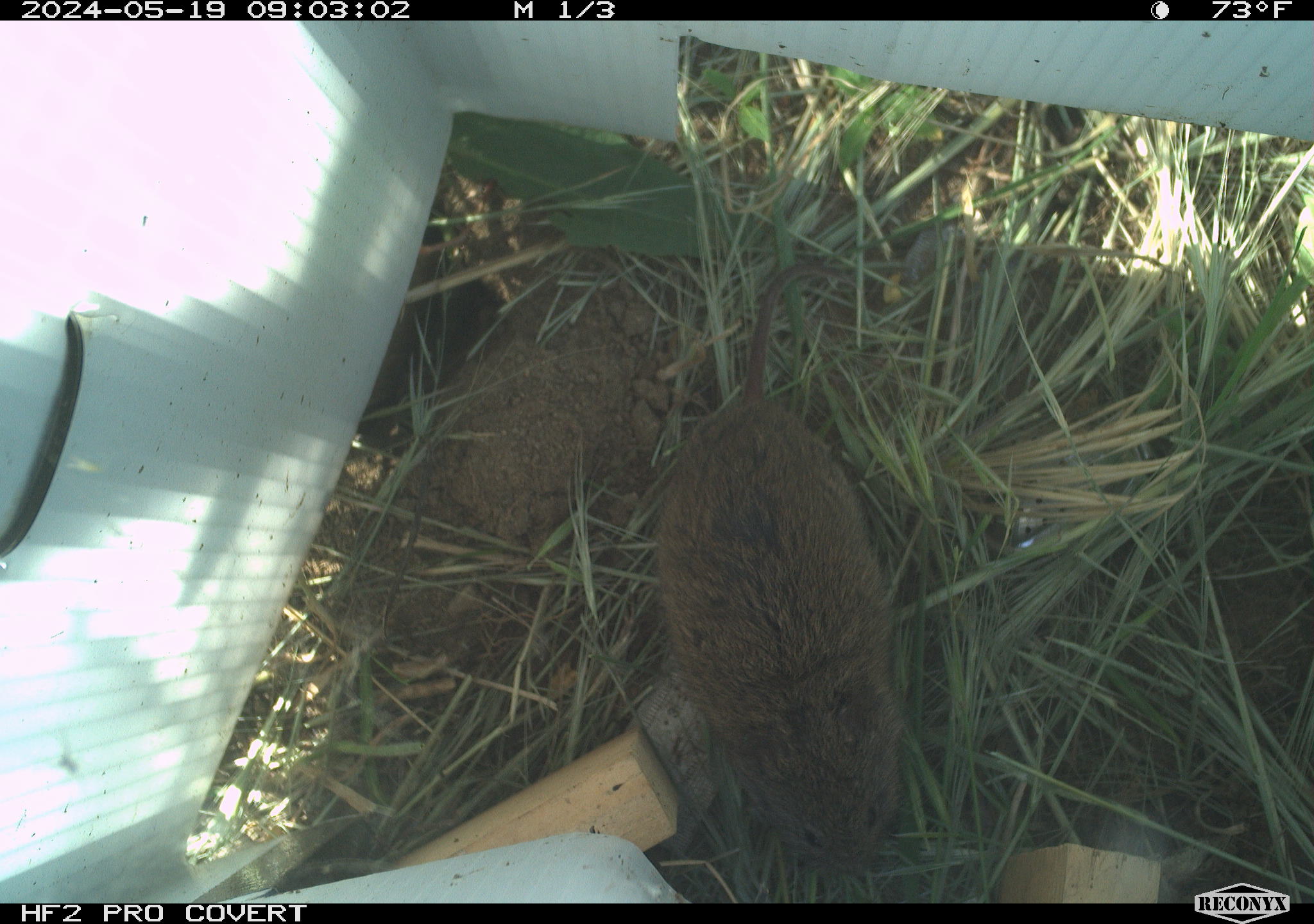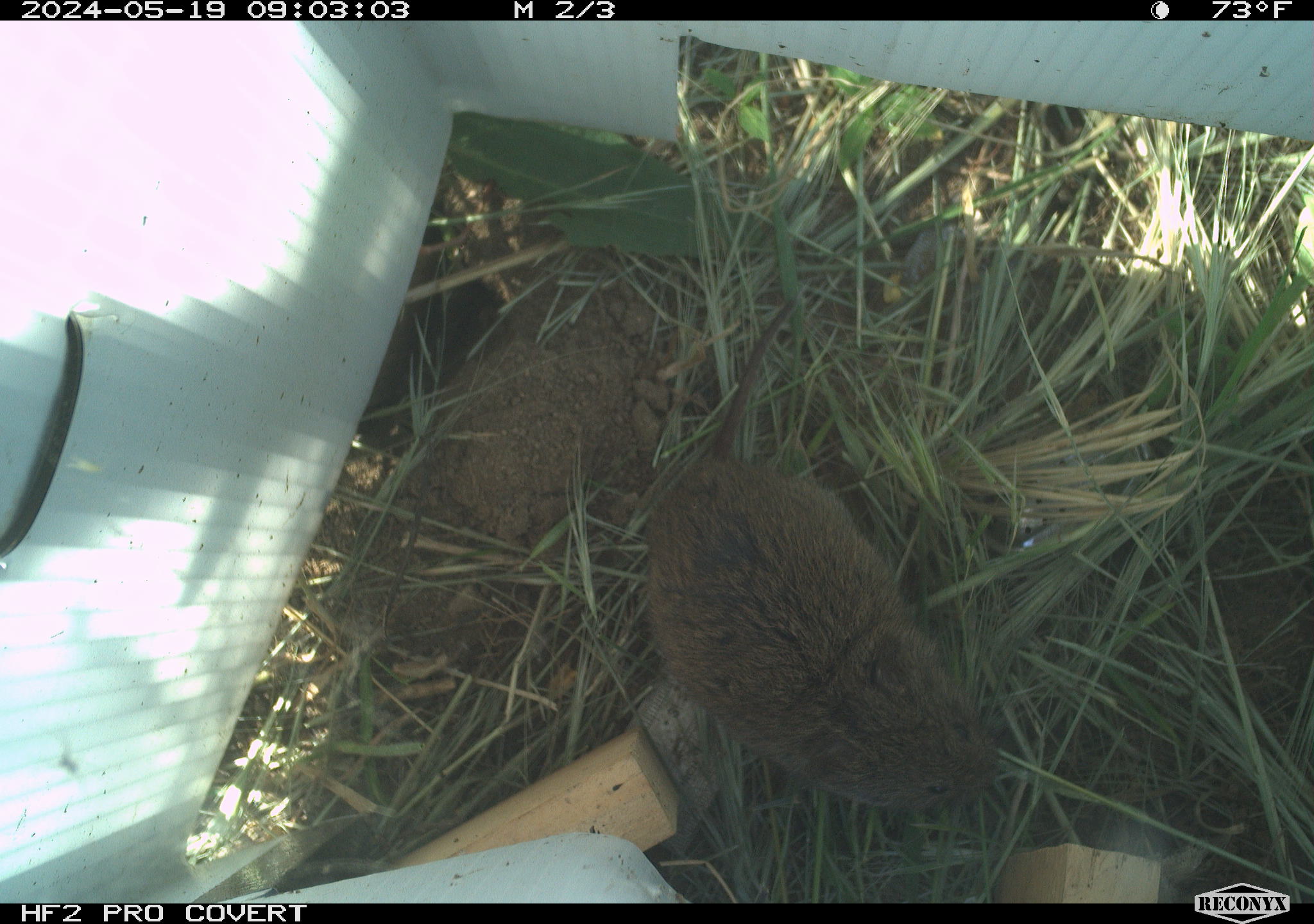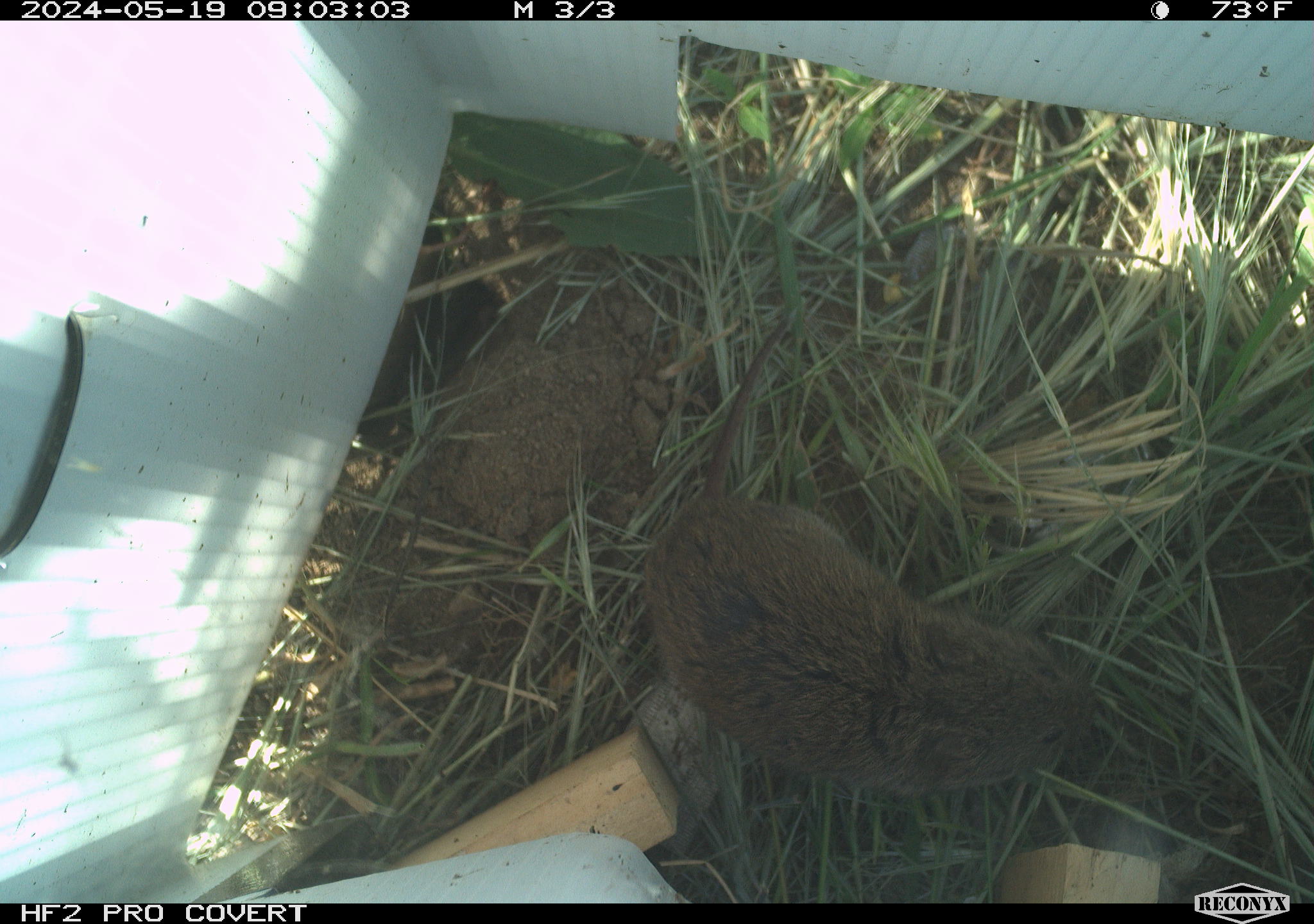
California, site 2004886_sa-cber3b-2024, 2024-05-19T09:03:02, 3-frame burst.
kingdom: Animalia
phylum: Chordata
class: Mammalia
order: Rodentia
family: Cricetidae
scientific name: Arvicolinae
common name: voles, lemmings, and muskrats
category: arvicolinae subfamily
Arvicolinae subfamily (voles, lemmings, and muskrats) (Arvicolinae).